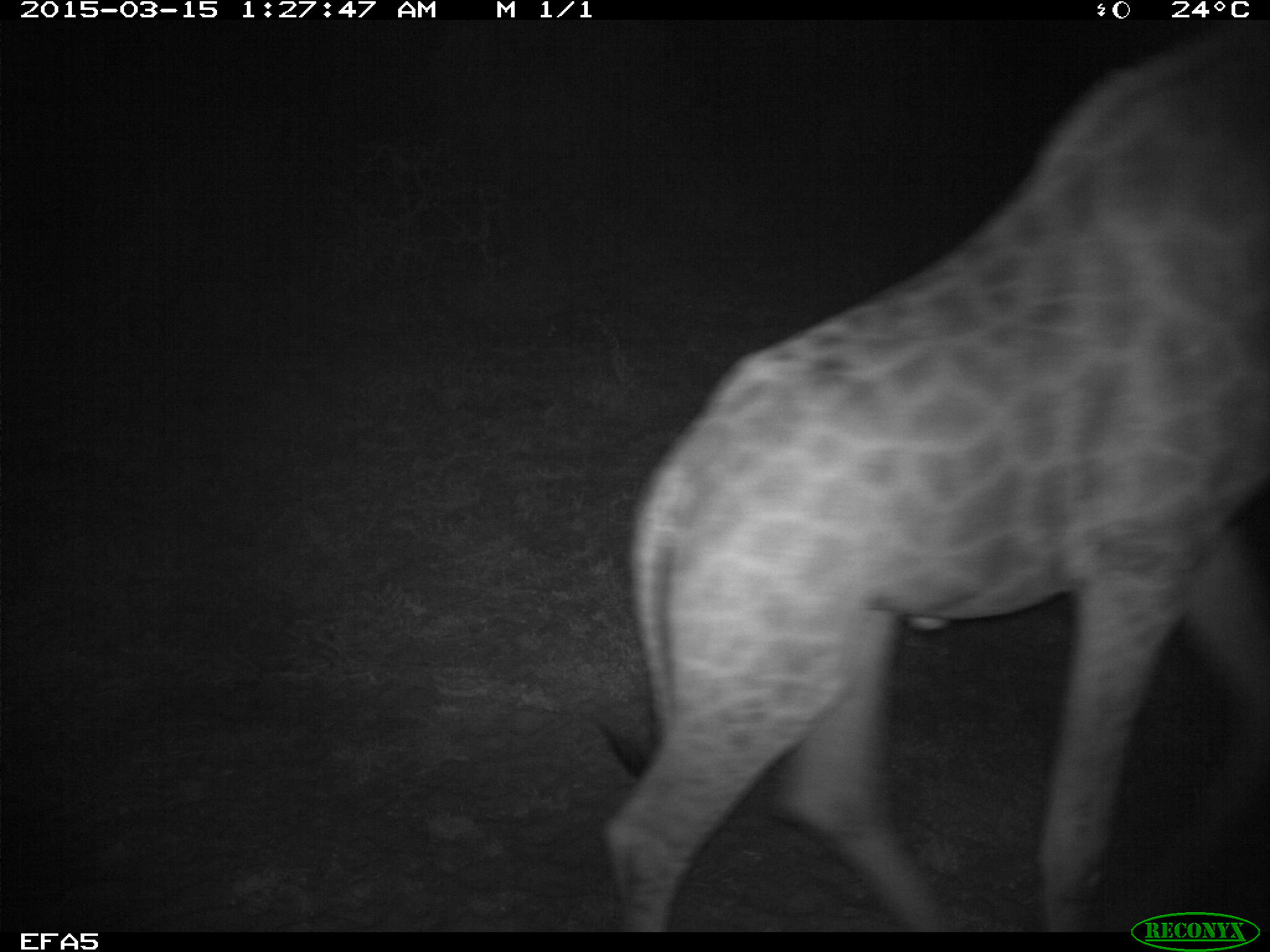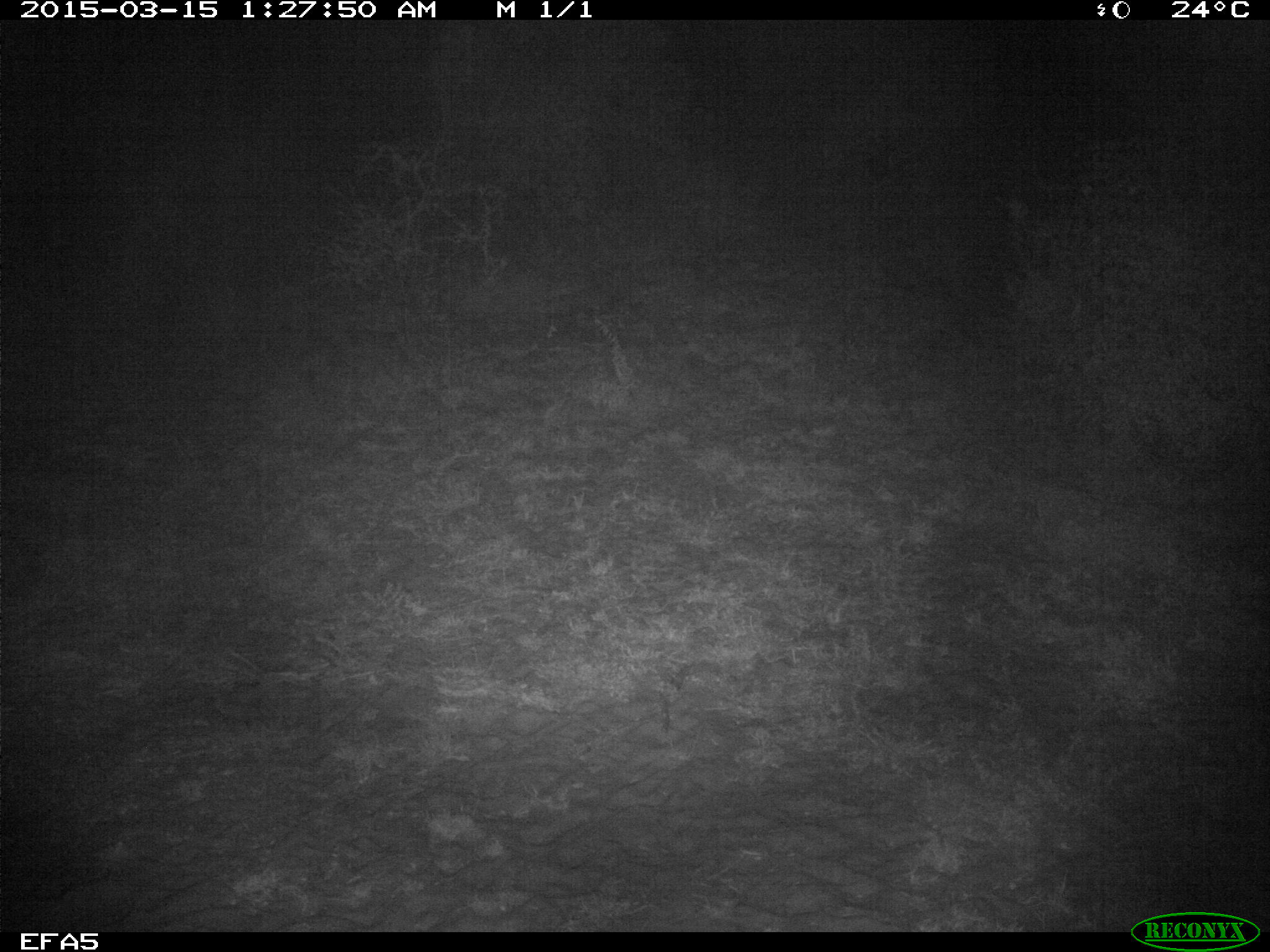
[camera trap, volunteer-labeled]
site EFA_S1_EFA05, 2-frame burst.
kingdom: Animalia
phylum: Chordata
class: Mammalia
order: Artiodactyla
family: Giraffidae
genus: Giraffa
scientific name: Giraffa camelopardalis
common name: giraffe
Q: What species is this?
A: Giraffe (Giraffa camelopardalis).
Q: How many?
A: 1.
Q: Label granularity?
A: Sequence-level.